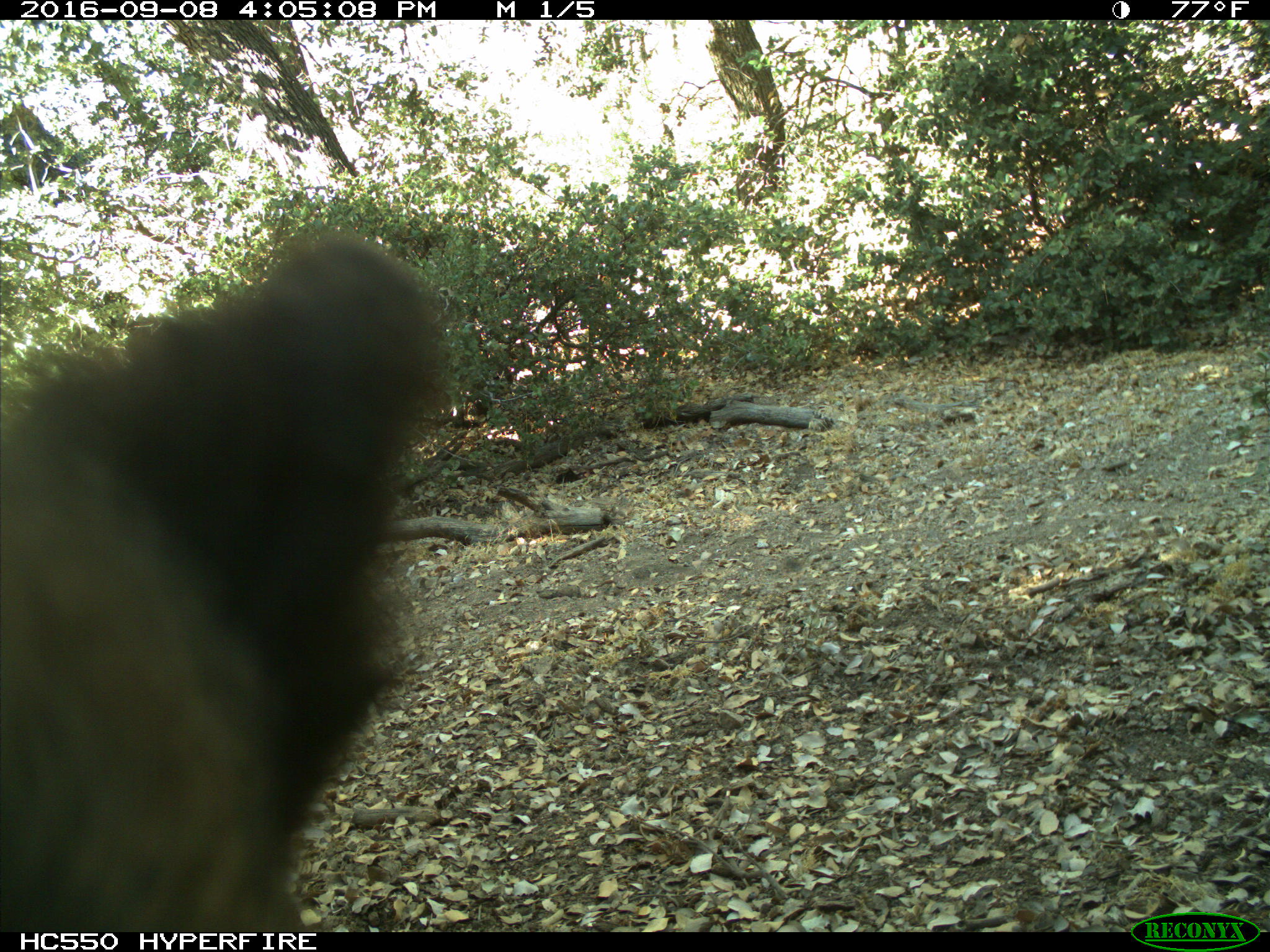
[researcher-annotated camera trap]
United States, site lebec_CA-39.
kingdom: Animalia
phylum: Chordata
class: Mammalia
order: Carnivora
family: Ursidae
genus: Ursus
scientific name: Ursus americanus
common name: american black bear